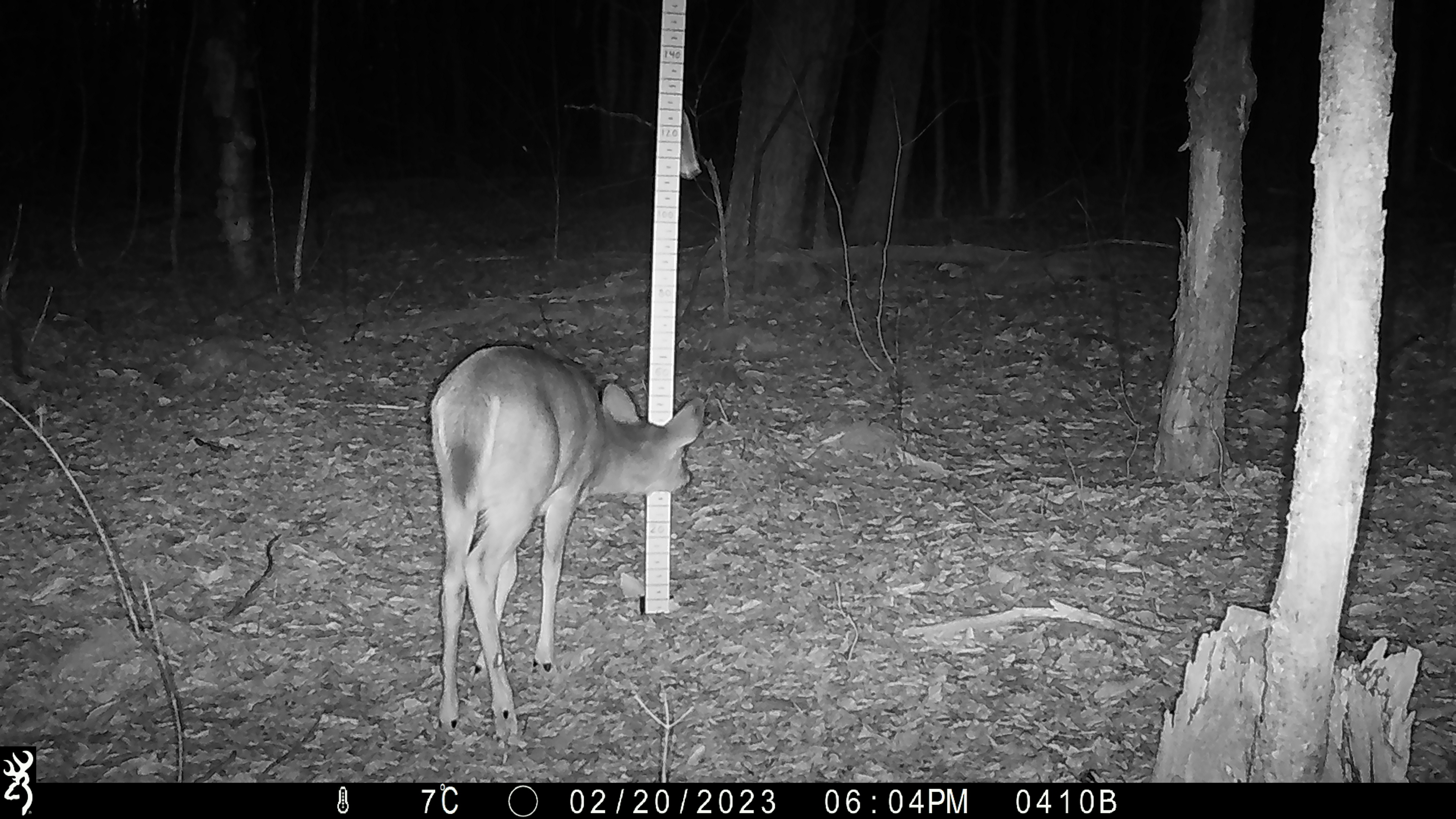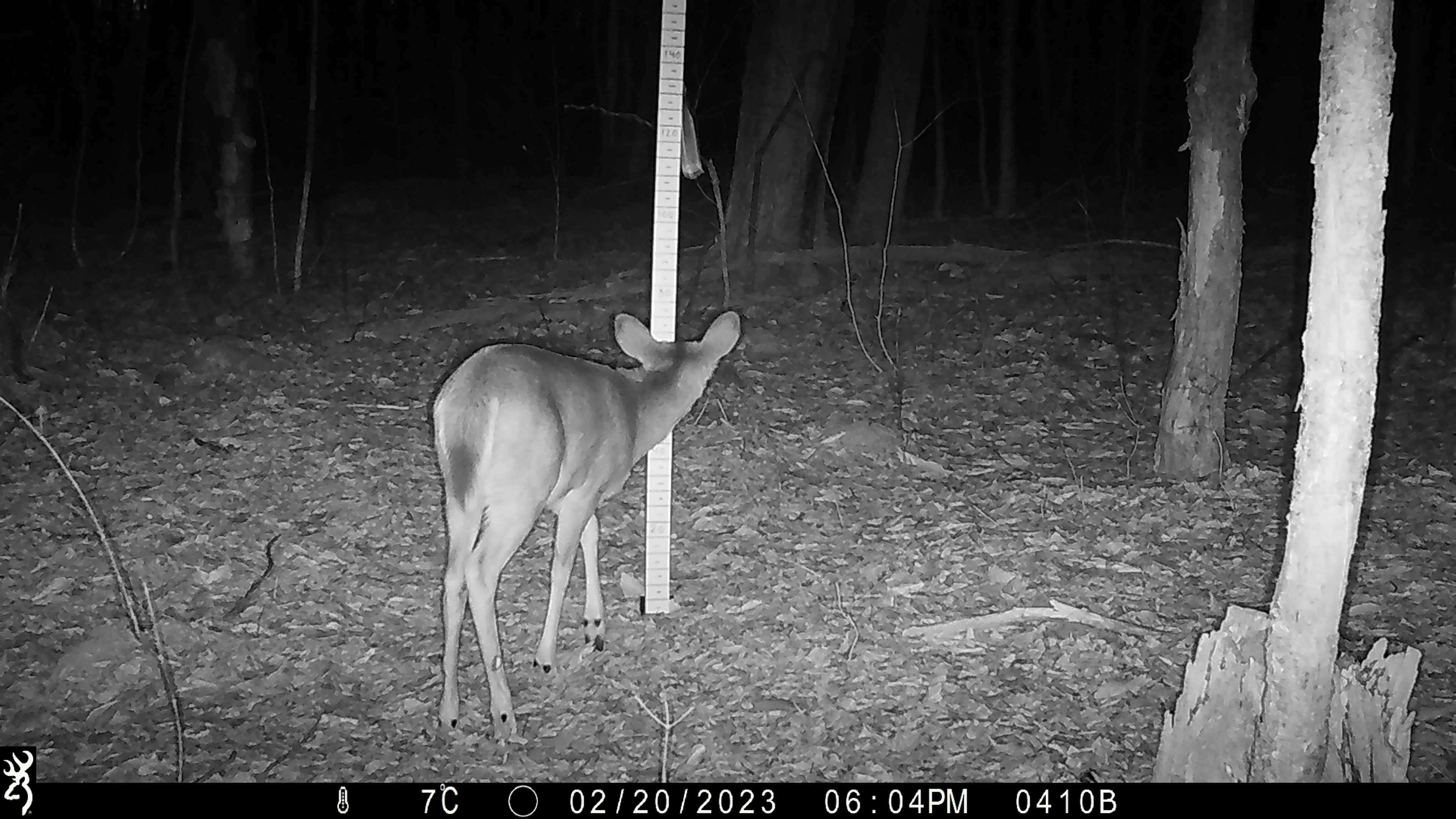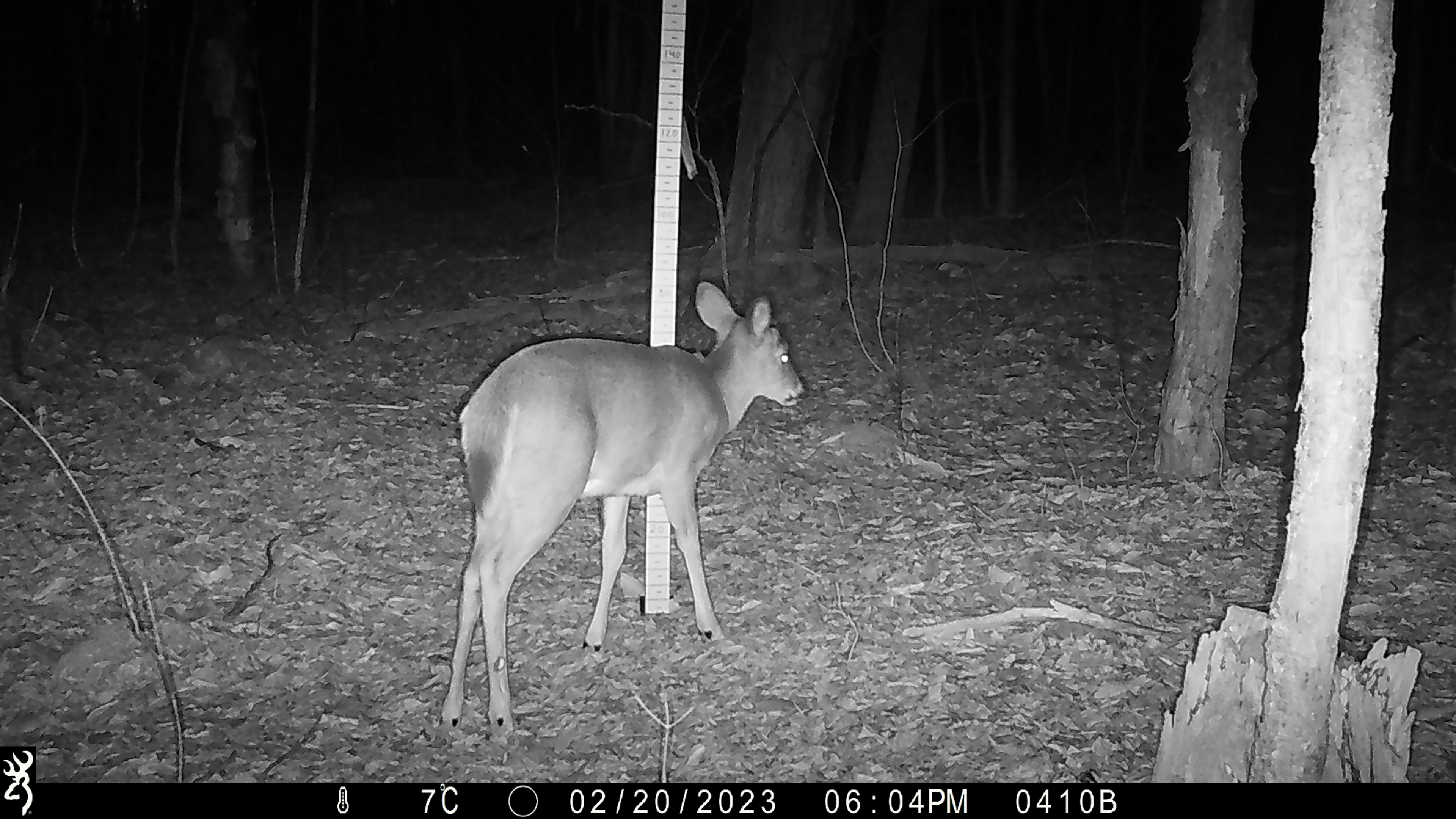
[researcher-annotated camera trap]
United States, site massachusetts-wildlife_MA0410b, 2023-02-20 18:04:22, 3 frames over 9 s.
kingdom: Animalia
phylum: Chordata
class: Mammalia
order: Artiodactyla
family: Cervidae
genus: Odocoileus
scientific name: Odocoileus virginianus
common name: white-tailed deer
White-tailed deer (Odocoileus virginianus).